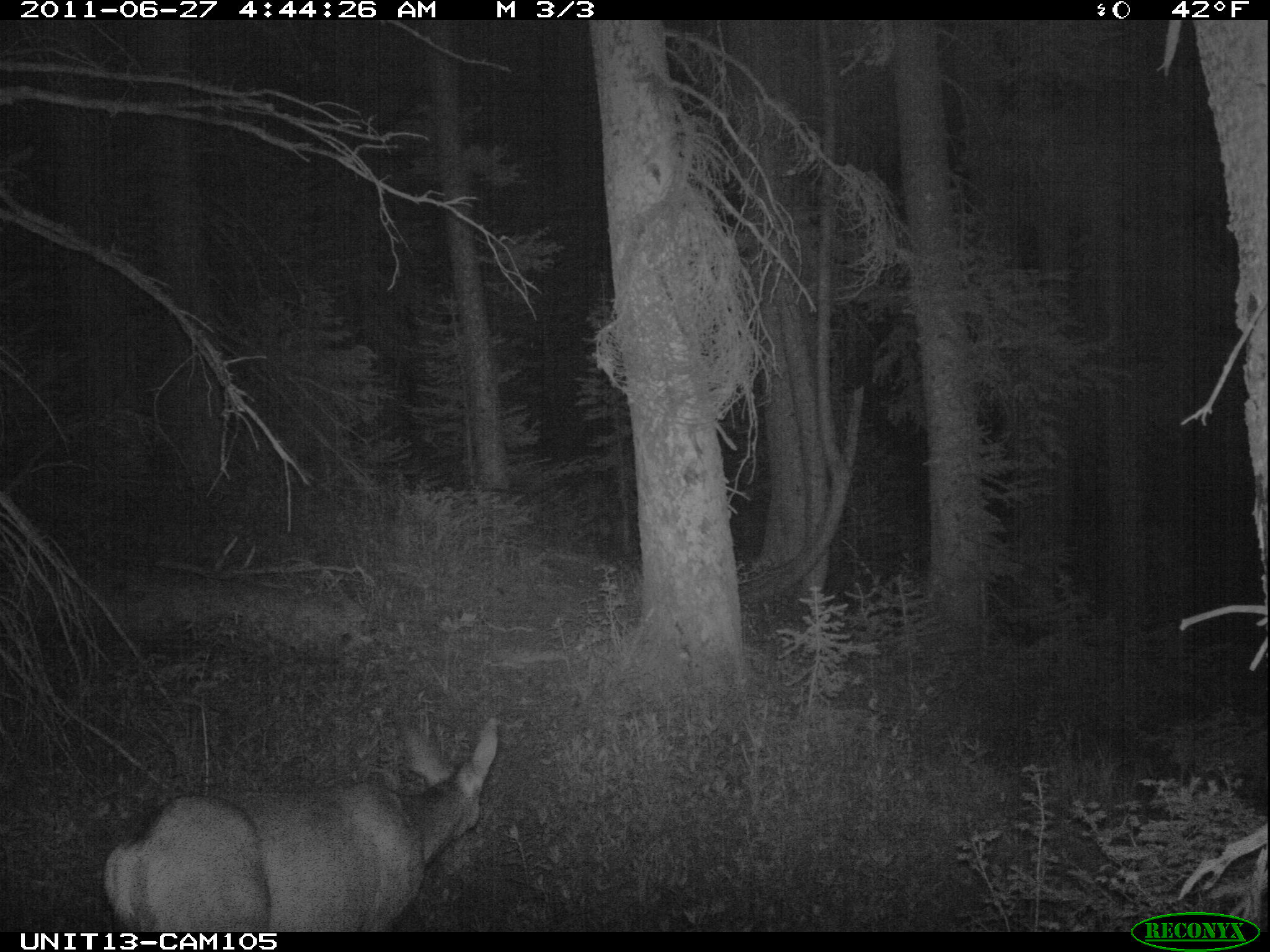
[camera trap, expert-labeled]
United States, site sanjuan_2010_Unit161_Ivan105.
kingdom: Animalia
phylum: Chordata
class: Mammalia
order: Artiodactyla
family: Cervidae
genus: Odocoileus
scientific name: Odocoileus hemionus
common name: mule deer